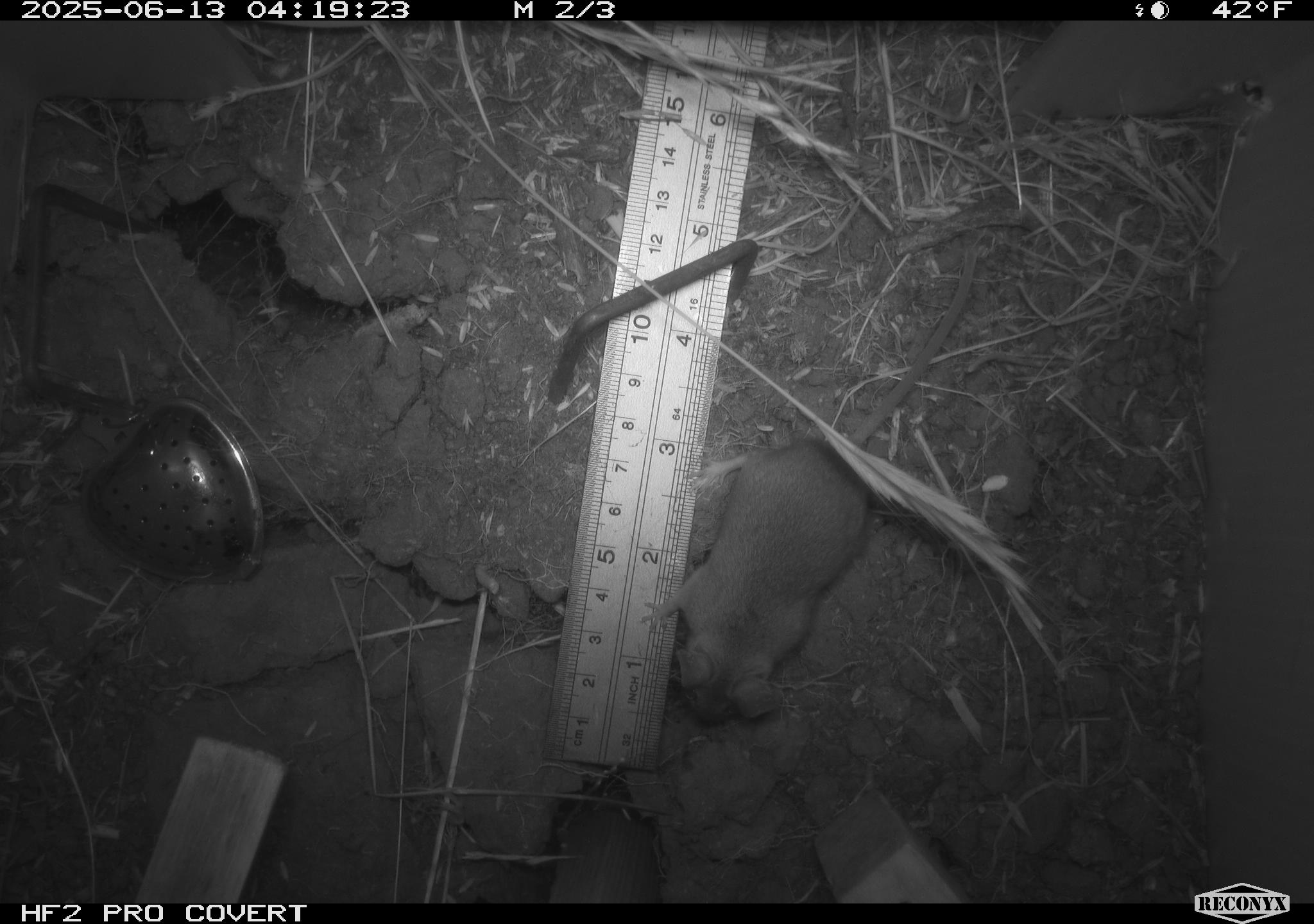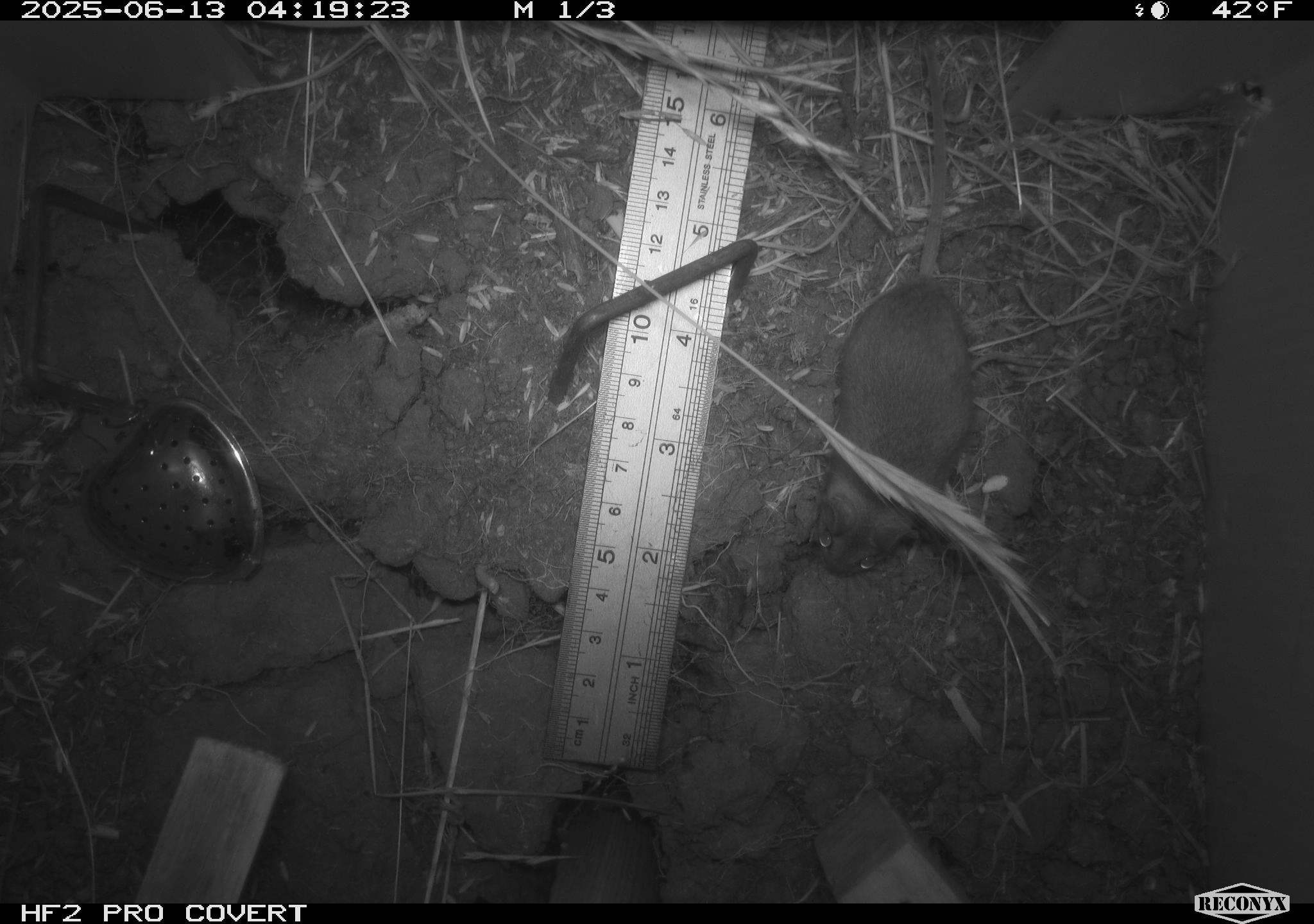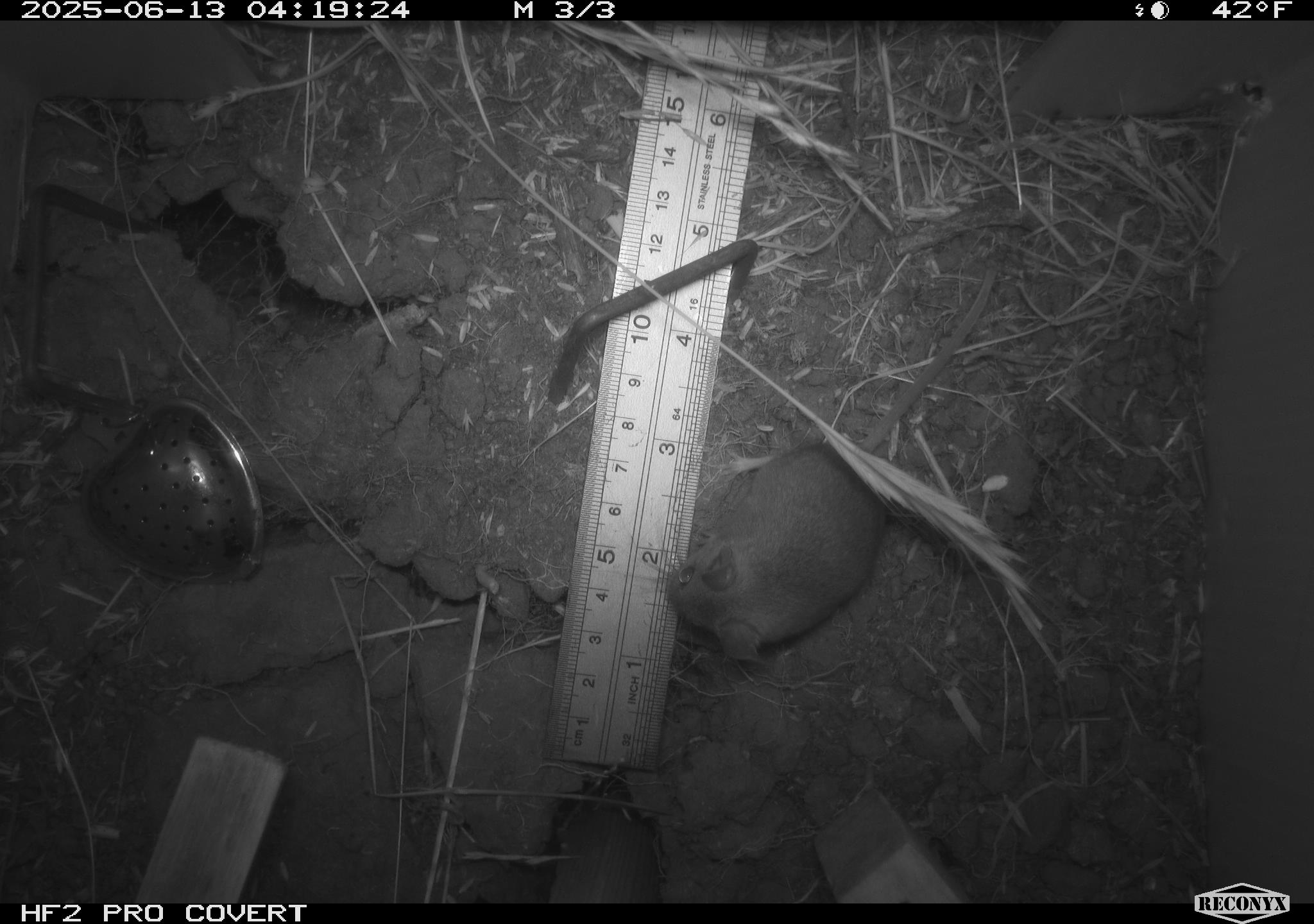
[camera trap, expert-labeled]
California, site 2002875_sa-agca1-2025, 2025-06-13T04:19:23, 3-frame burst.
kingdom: Animalia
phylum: Chordata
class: Mammalia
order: Rodentia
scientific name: Rodentia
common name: mouse species